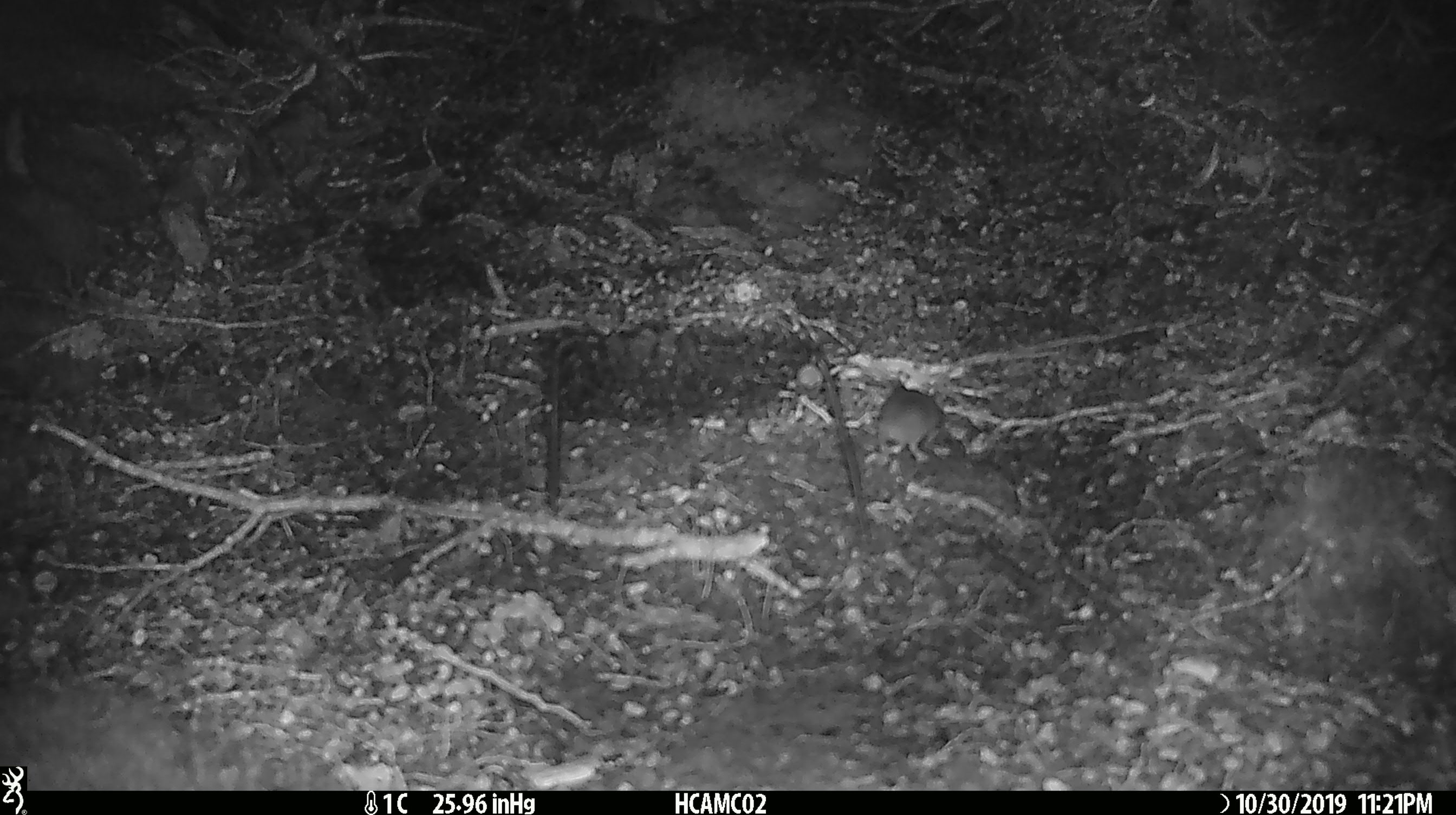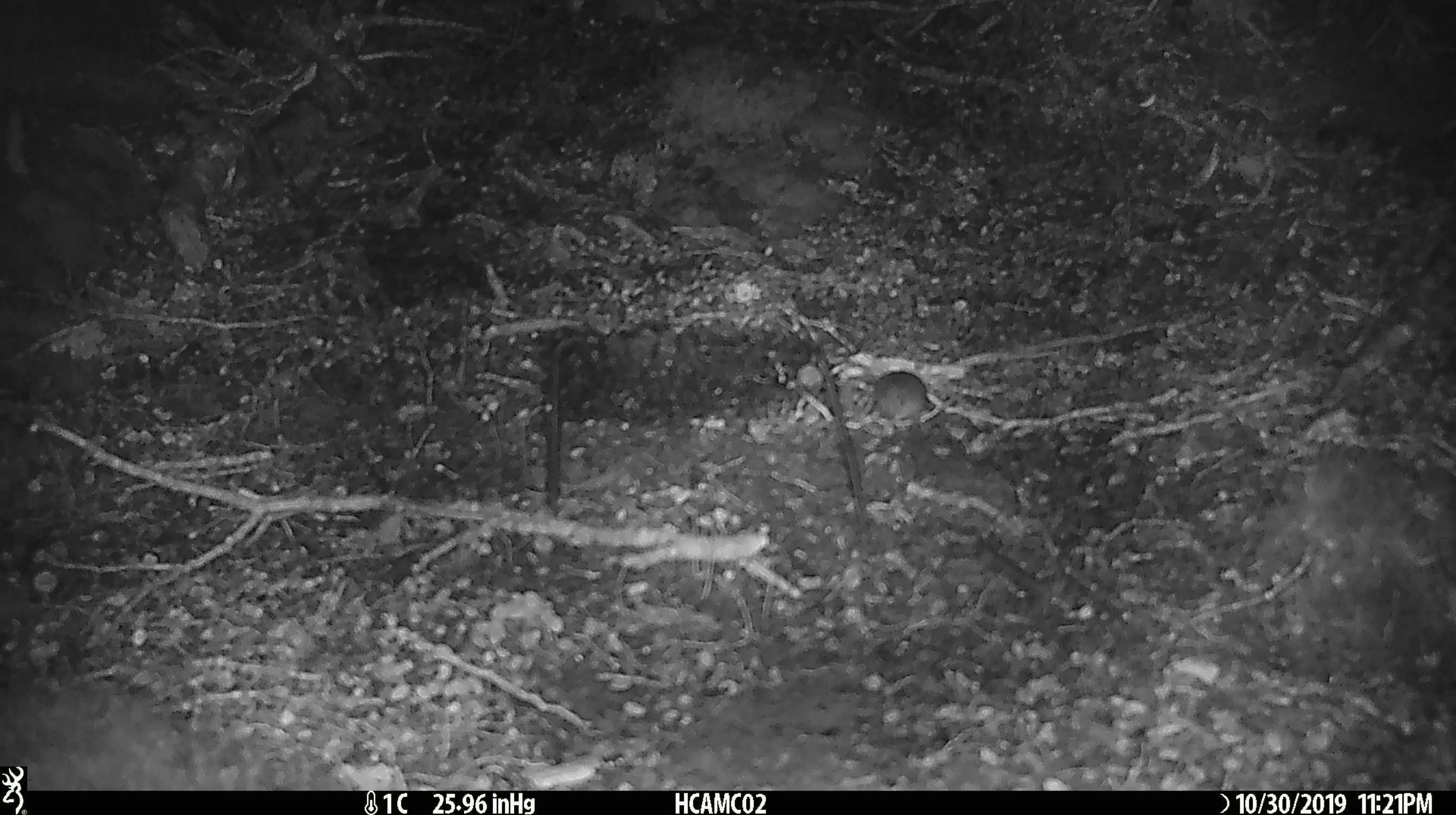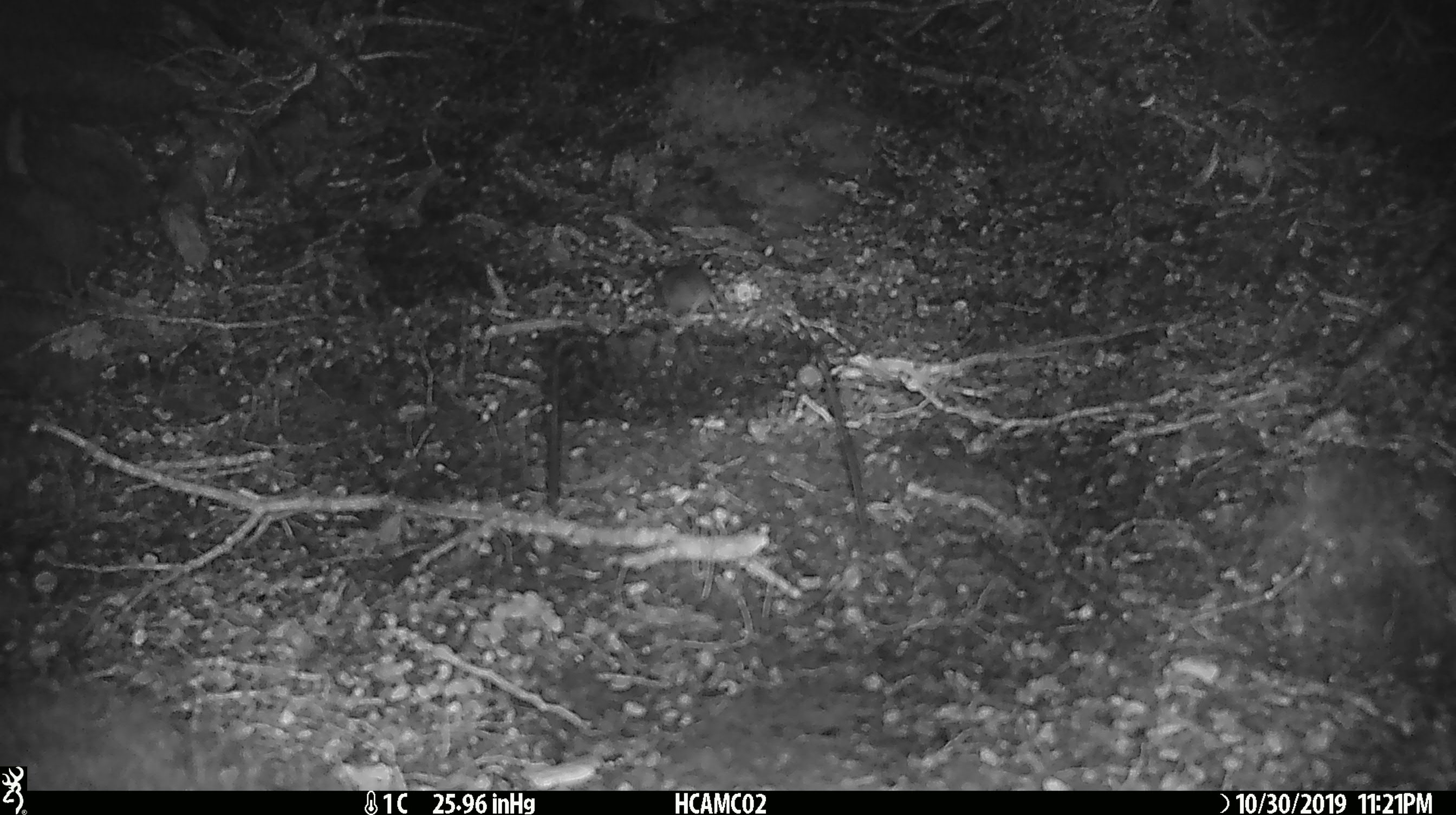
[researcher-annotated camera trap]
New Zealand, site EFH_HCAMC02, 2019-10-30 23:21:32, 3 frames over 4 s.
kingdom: Animalia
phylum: Chordata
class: Mammalia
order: Rodentia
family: Muridae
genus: Mus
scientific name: Mus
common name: mouse